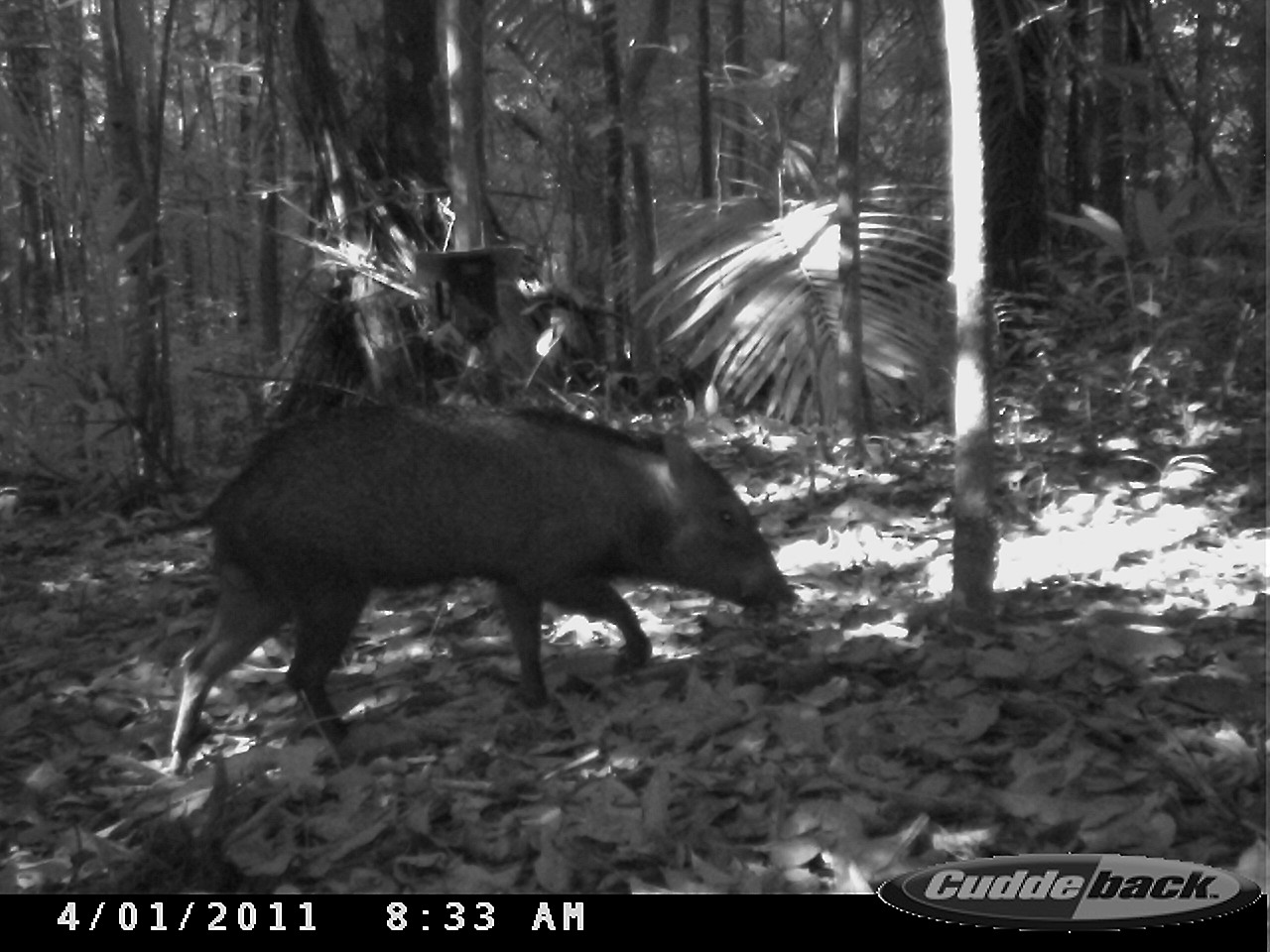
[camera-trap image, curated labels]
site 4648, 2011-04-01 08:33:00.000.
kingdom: Animalia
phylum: Chordata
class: Mammalia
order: Artiodactyla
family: Tayassuidae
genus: Pecari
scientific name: Pecari tajacu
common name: collared peccary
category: tayassu tajacu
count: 1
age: adult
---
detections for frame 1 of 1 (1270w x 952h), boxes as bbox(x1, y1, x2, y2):
tayassu tajacu: bbox(170, 400, 799, 772)